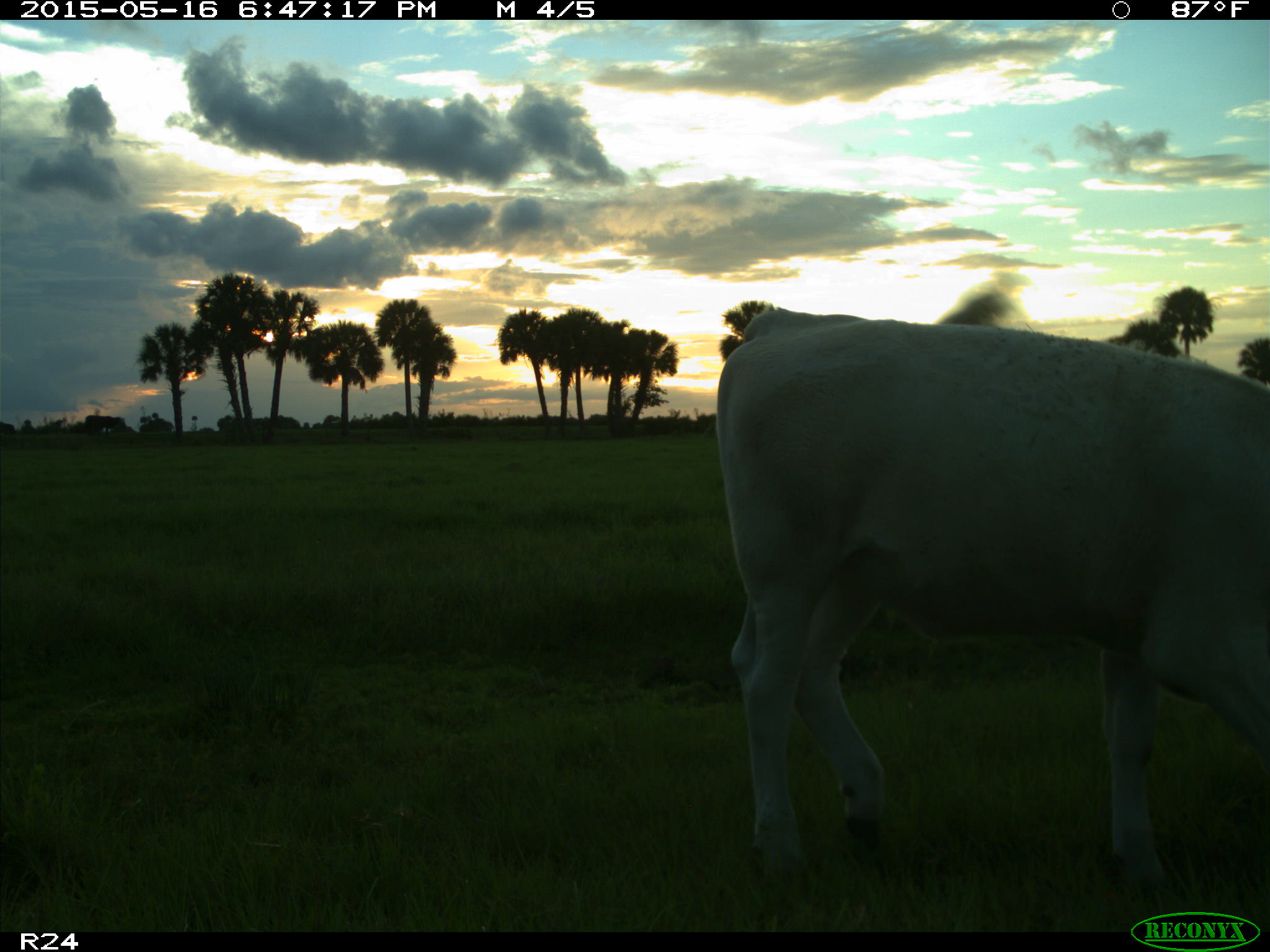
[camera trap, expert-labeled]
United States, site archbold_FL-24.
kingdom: Animalia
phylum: Chordata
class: Mammalia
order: Artiodactyla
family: Bovidae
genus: Bos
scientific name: Bos taurus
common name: domestic cow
Bos taurus (domestic cow).